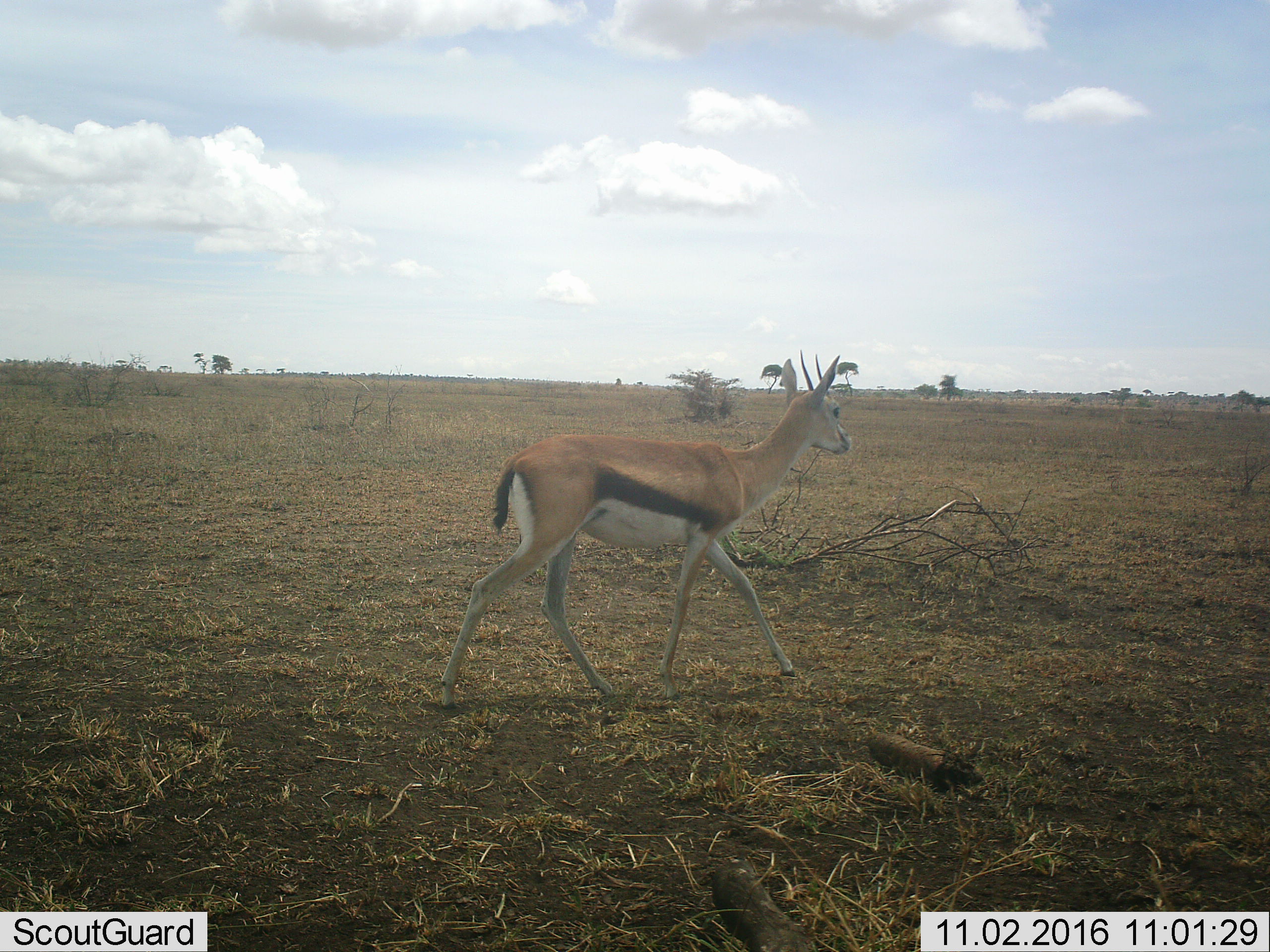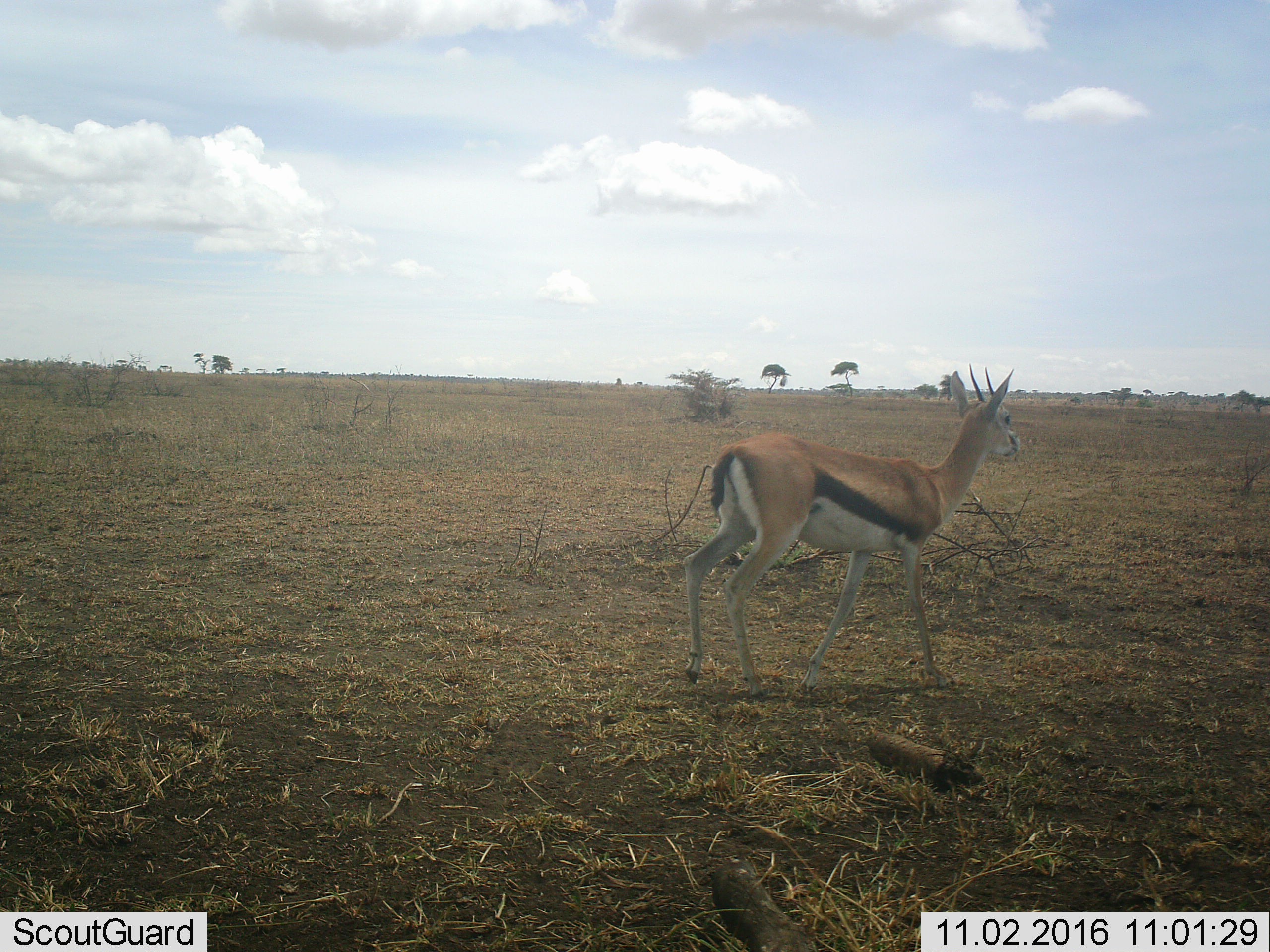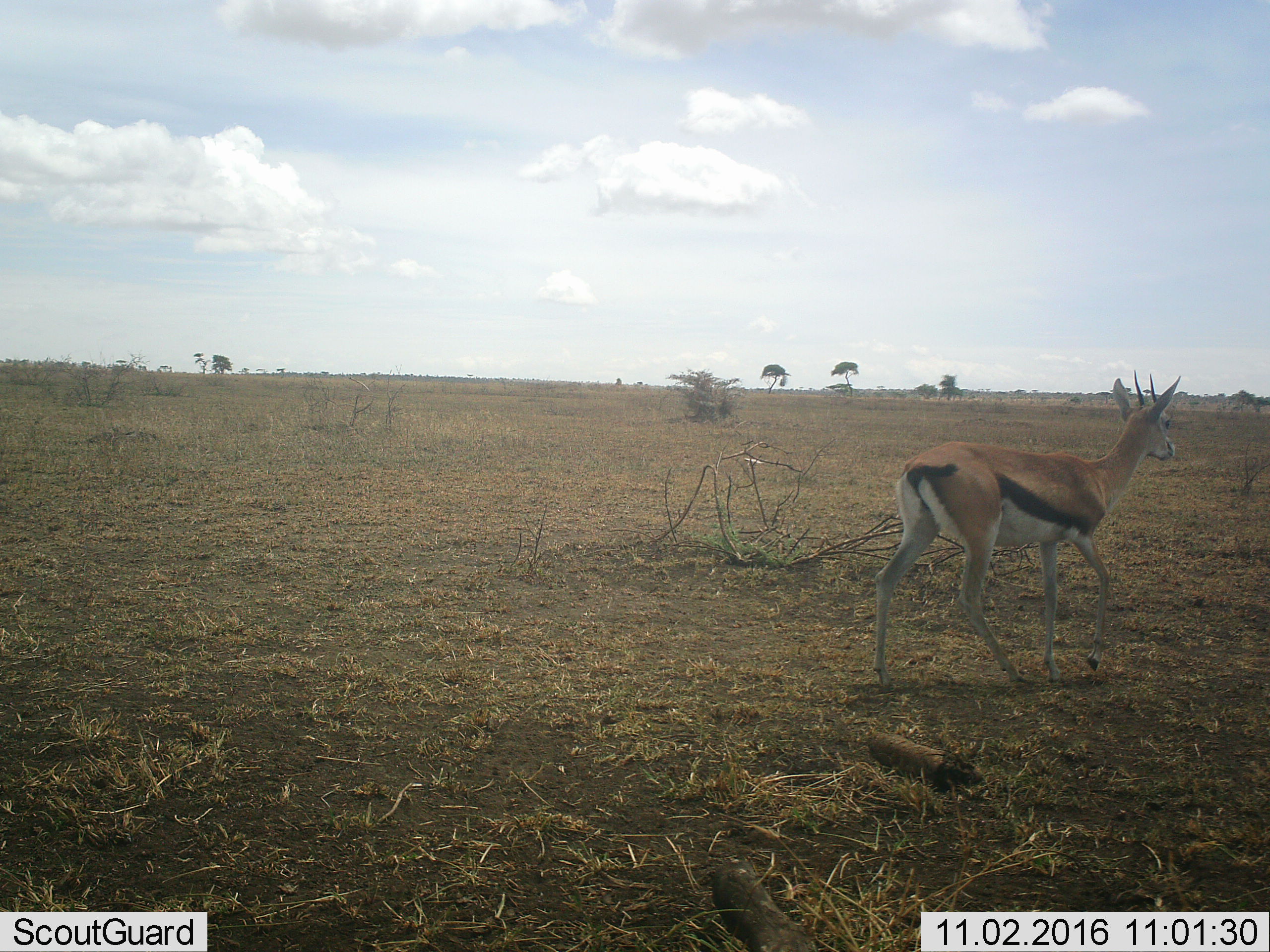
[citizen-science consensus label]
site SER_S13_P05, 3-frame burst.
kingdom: Animalia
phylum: Chordata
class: Mammalia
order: Artiodactyla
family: Bovidae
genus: Eudorcas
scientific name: Eudorcas thomsonii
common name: thomson's gazelle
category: gazellethomsons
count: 1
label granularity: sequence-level